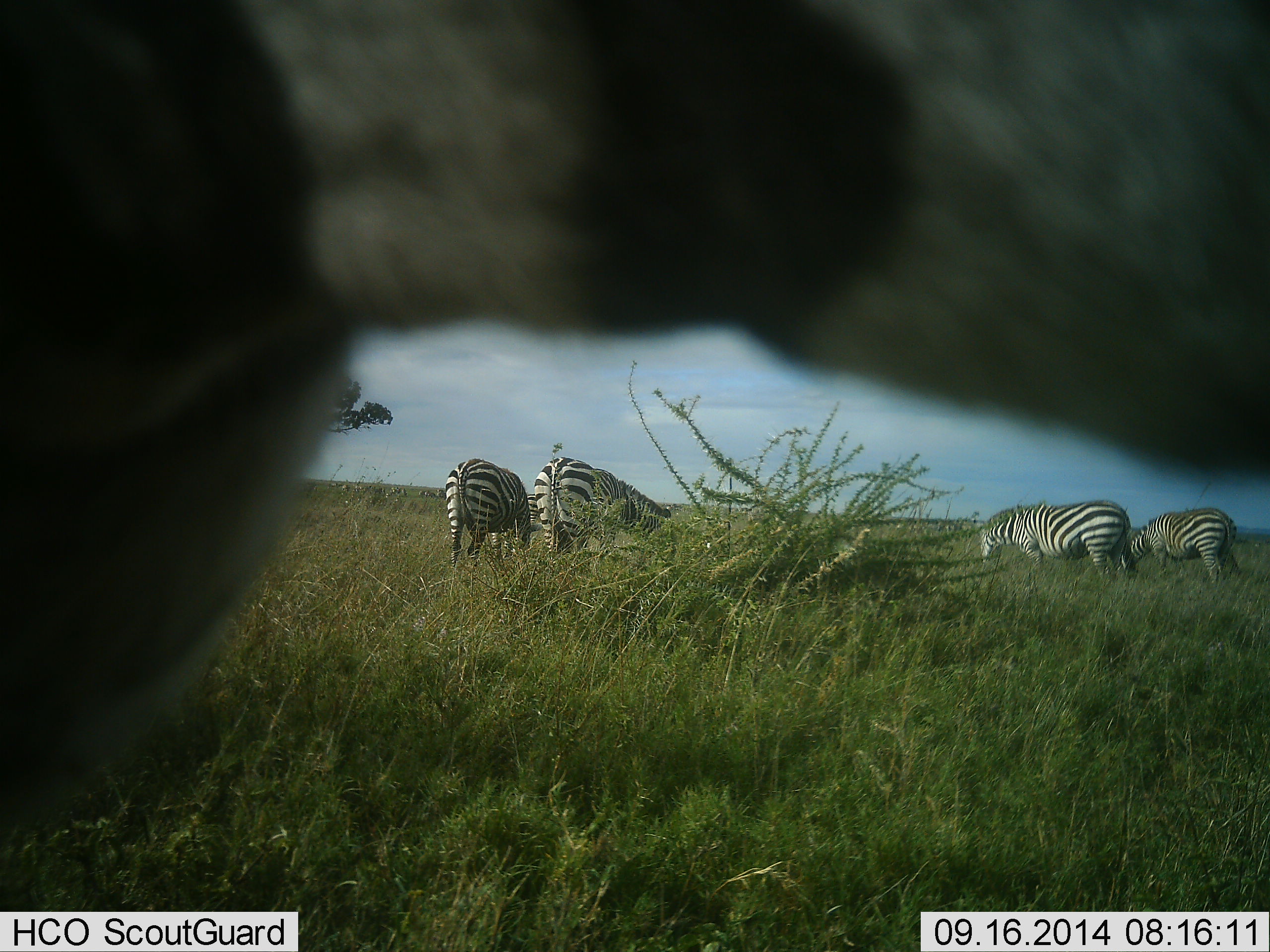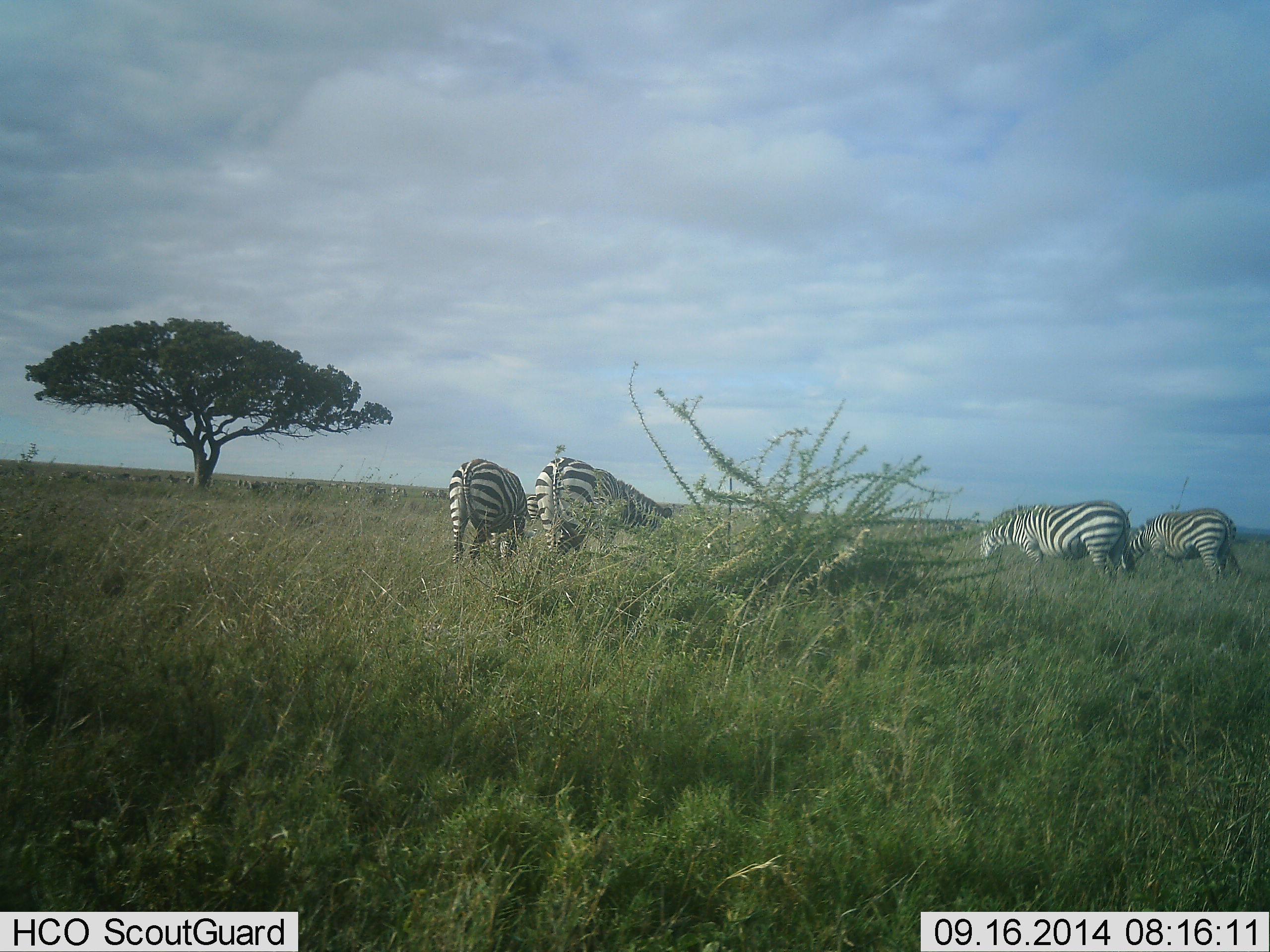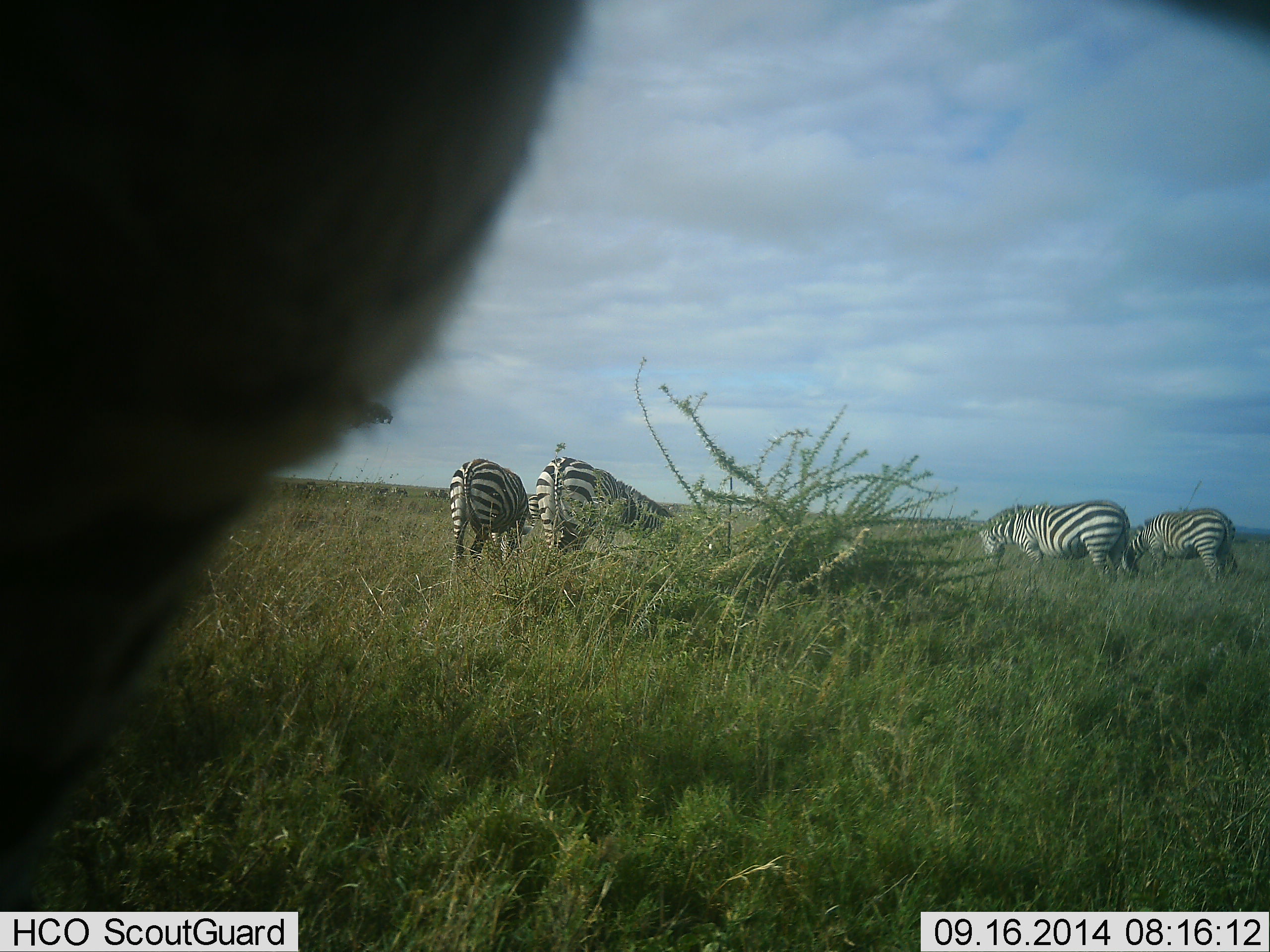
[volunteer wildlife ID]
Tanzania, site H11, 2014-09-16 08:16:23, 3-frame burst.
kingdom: Animalia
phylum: Chordata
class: Mammalia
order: Perissodactyla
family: Equidae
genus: Equus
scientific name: Equus quagga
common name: plains zebra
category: zebra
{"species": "zebra (plains zebra) (Equus quagga)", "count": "5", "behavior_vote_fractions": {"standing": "40%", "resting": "10%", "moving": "30%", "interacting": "10%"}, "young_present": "0%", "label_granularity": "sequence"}